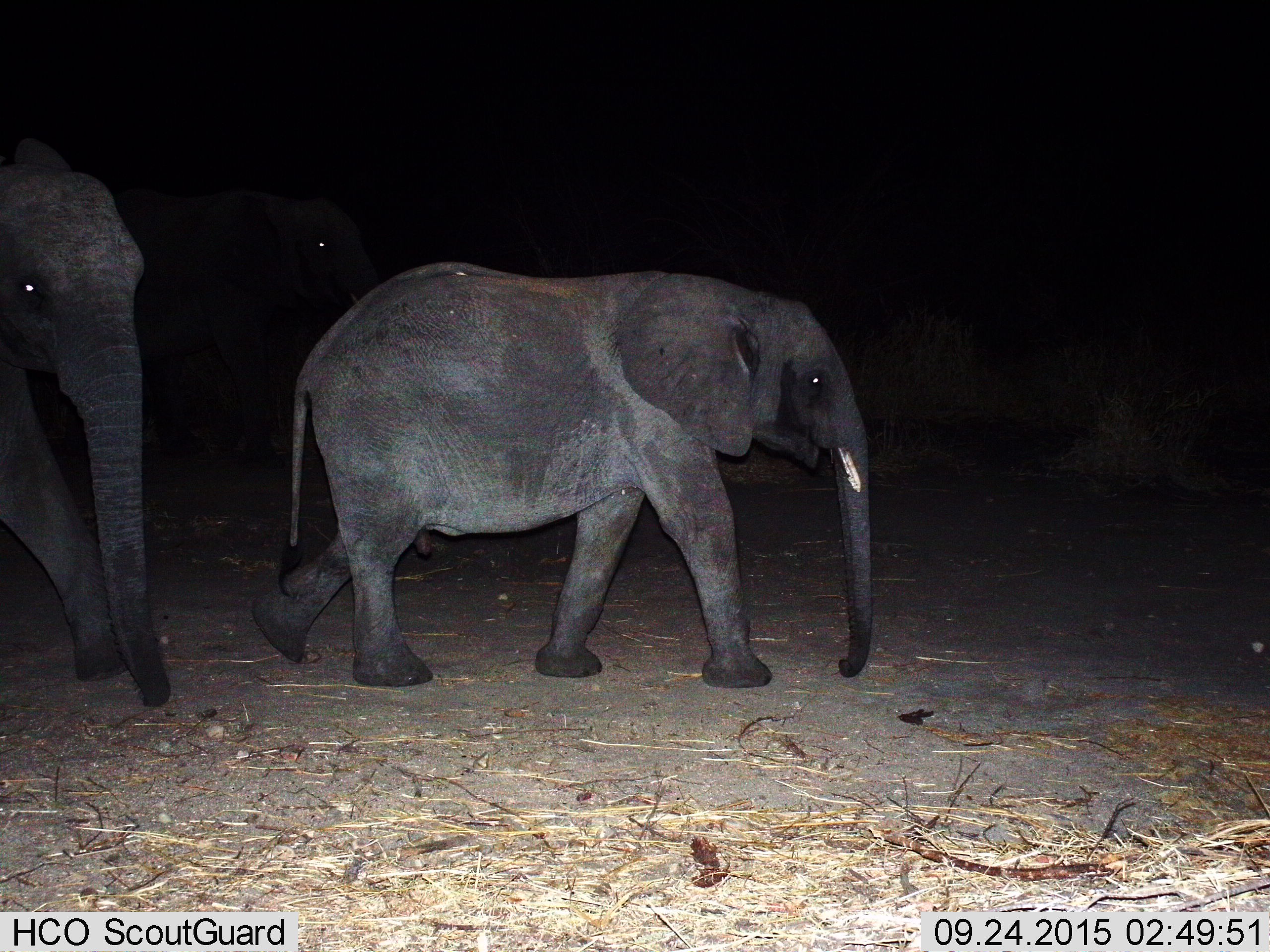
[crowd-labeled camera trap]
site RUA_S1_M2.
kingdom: Animalia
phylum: Chordata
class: Mammalia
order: Proboscidea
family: Elephantidae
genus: Loxodonta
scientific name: Loxodonta africana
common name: african bush elephant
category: elephant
Elephant (african bush elephant) (Loxodonta africana), count 3. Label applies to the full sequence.